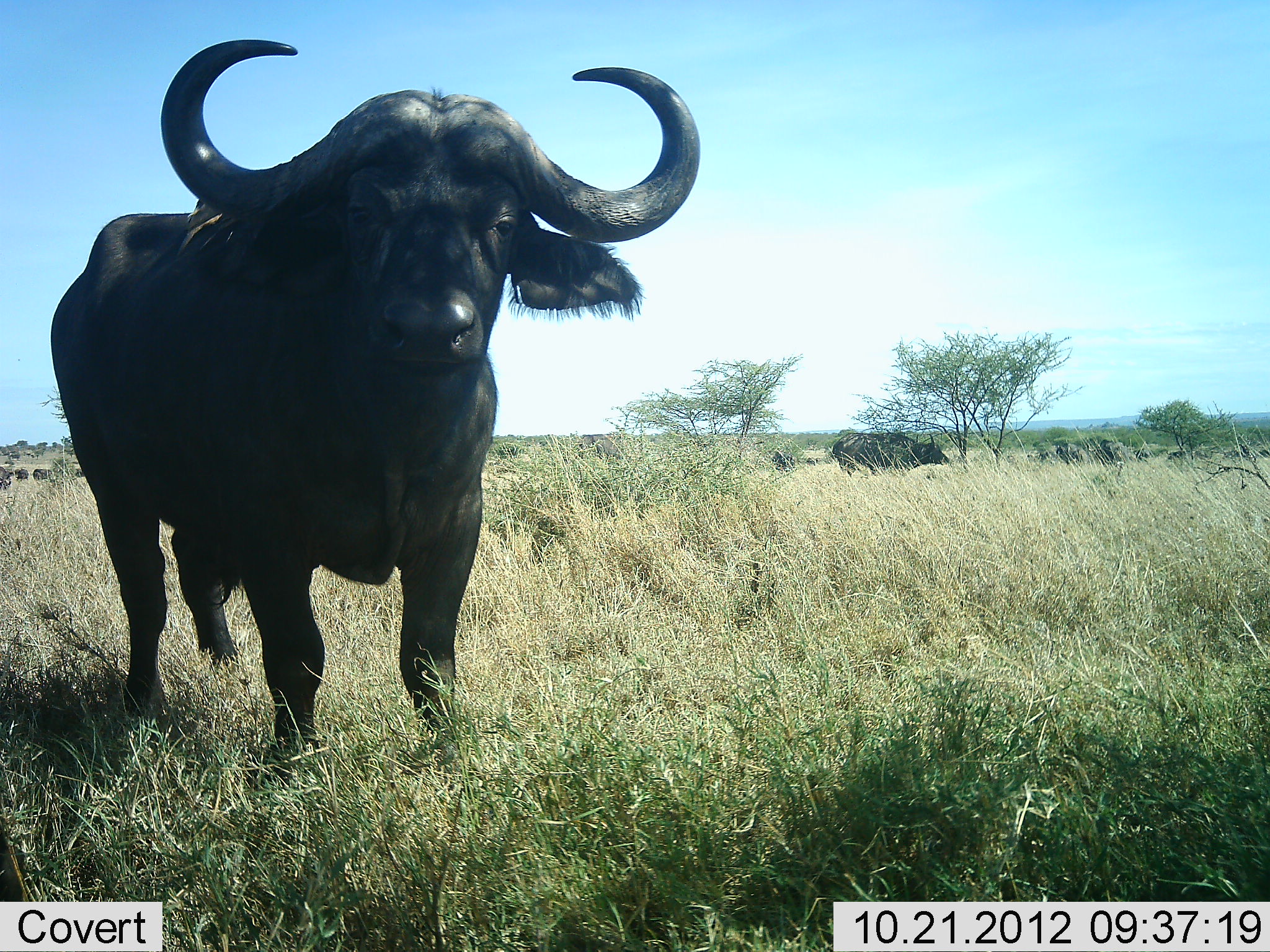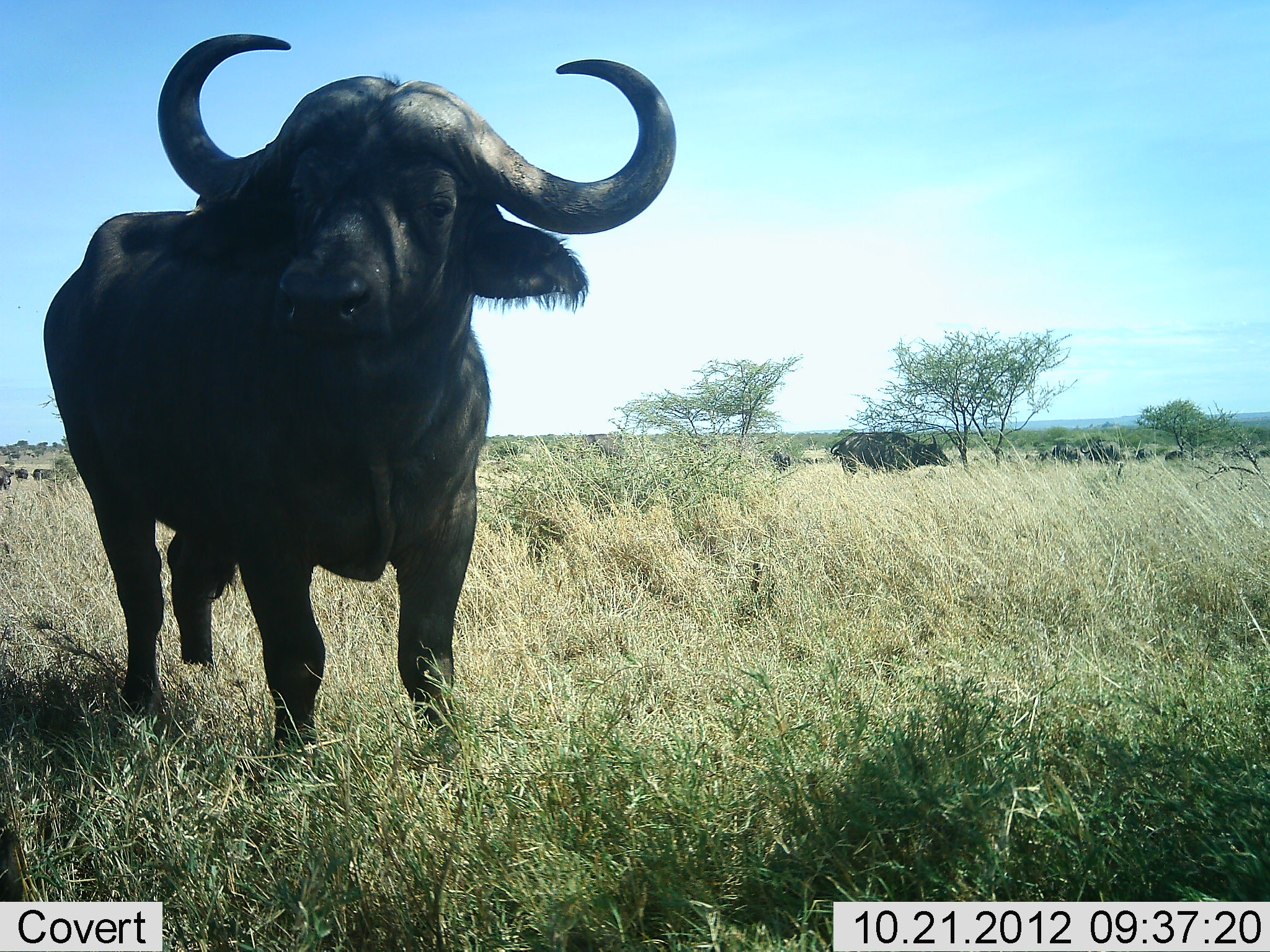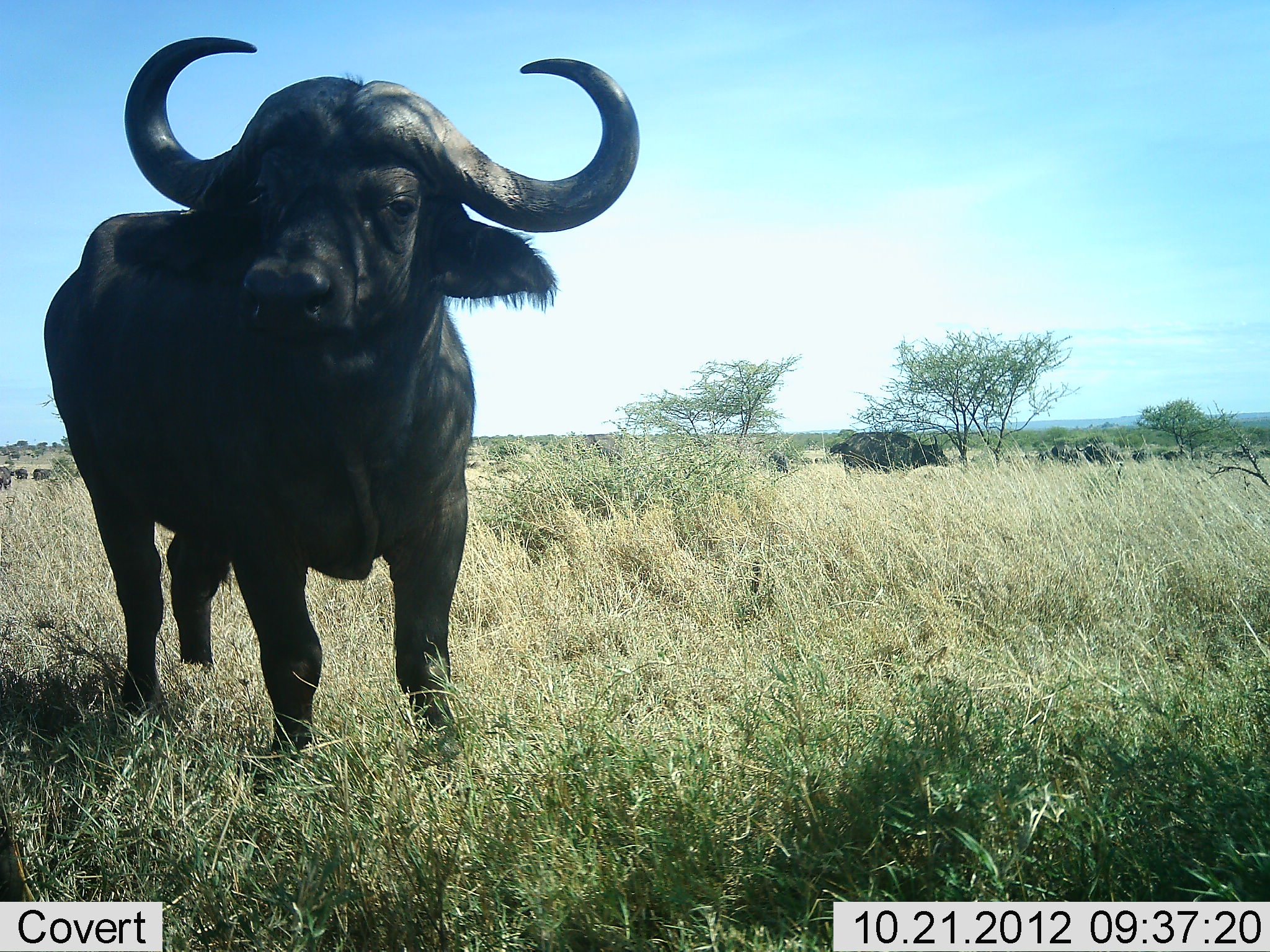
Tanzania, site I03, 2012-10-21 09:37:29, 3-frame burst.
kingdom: Animalia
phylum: Chordata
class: Mammalia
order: Artiodactyla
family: Bovidae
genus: Syncerus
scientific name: Syncerus caffer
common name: cape buffalo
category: buffalo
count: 10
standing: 100%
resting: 0%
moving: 20%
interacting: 0%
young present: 0%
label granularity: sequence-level